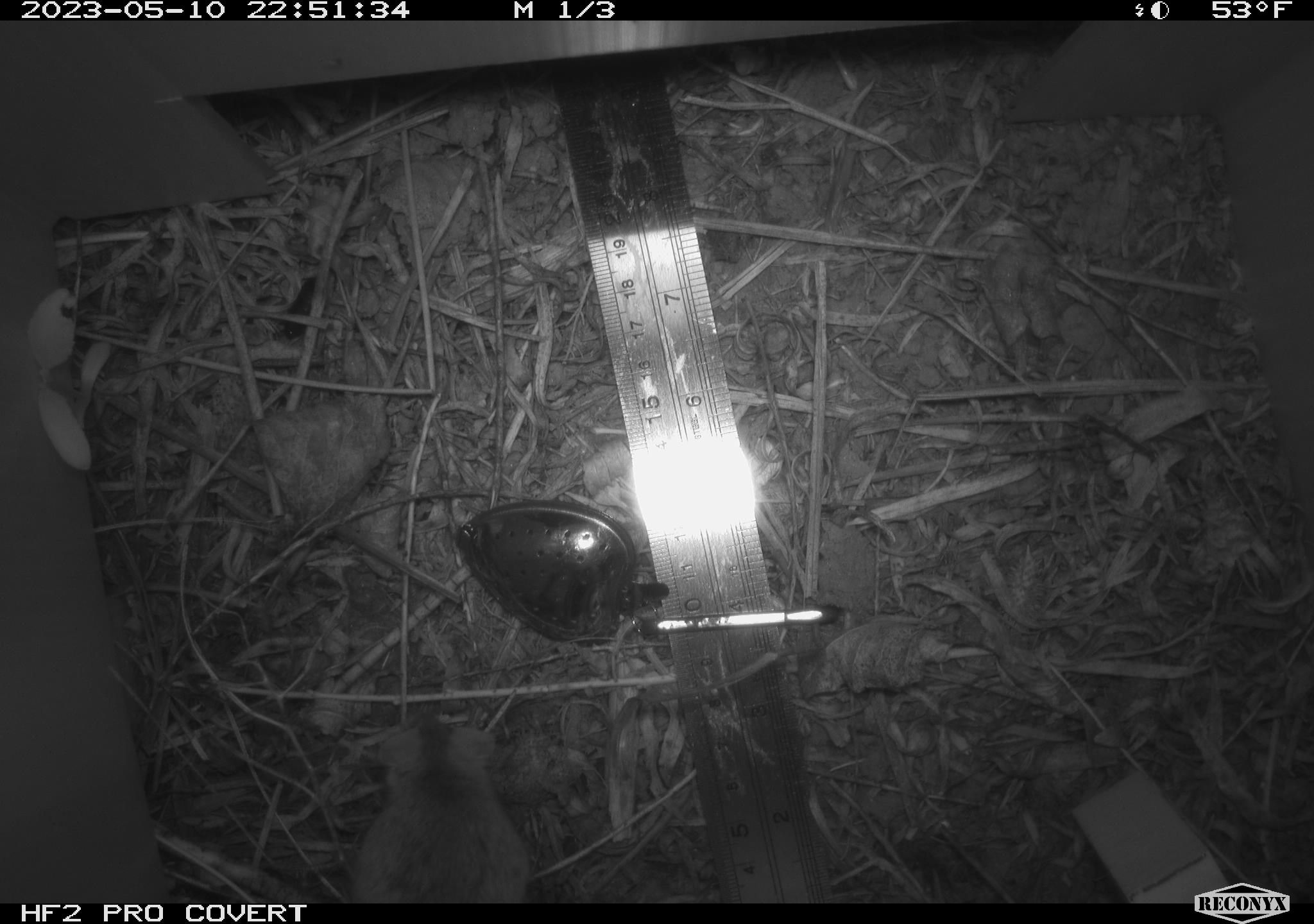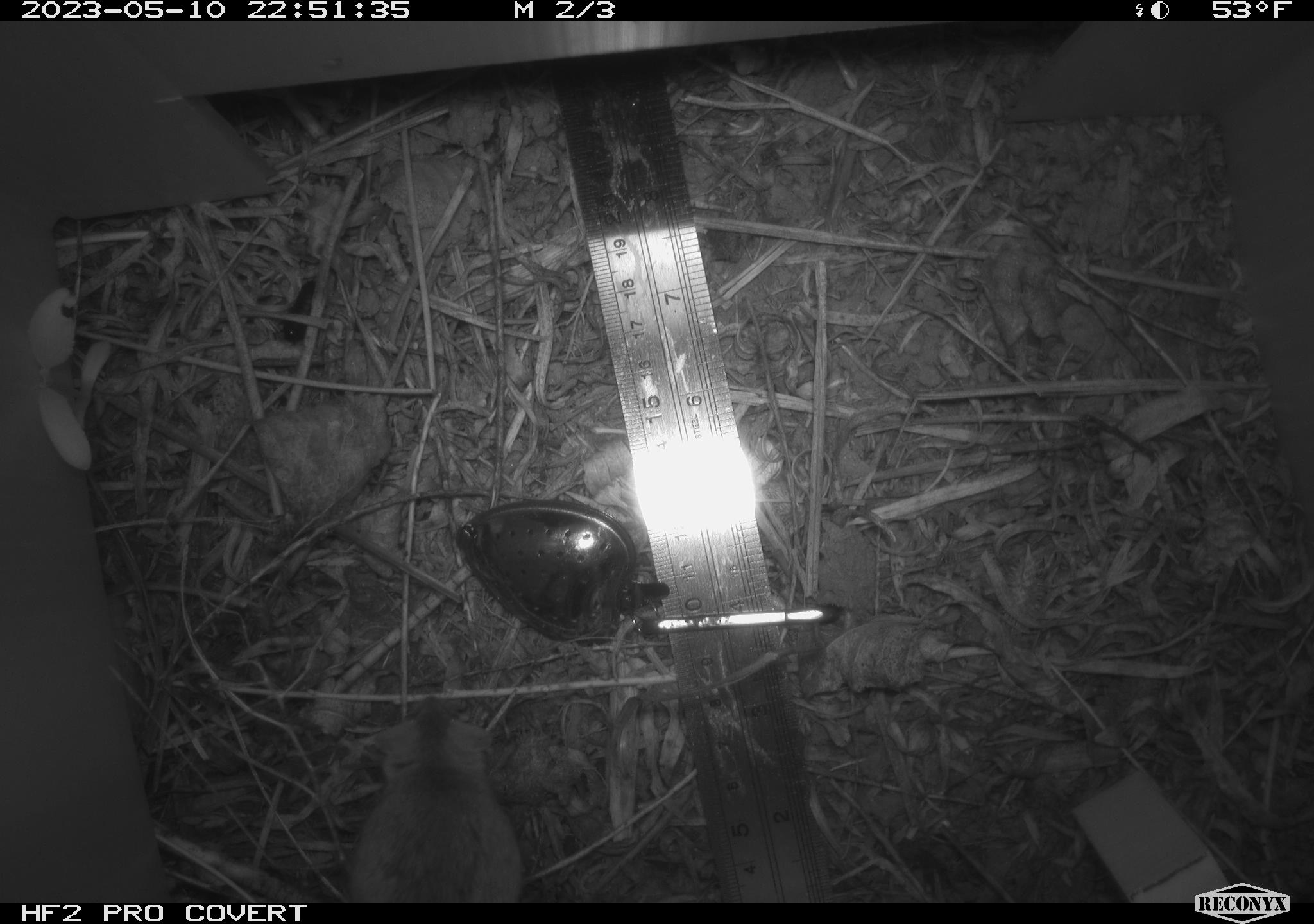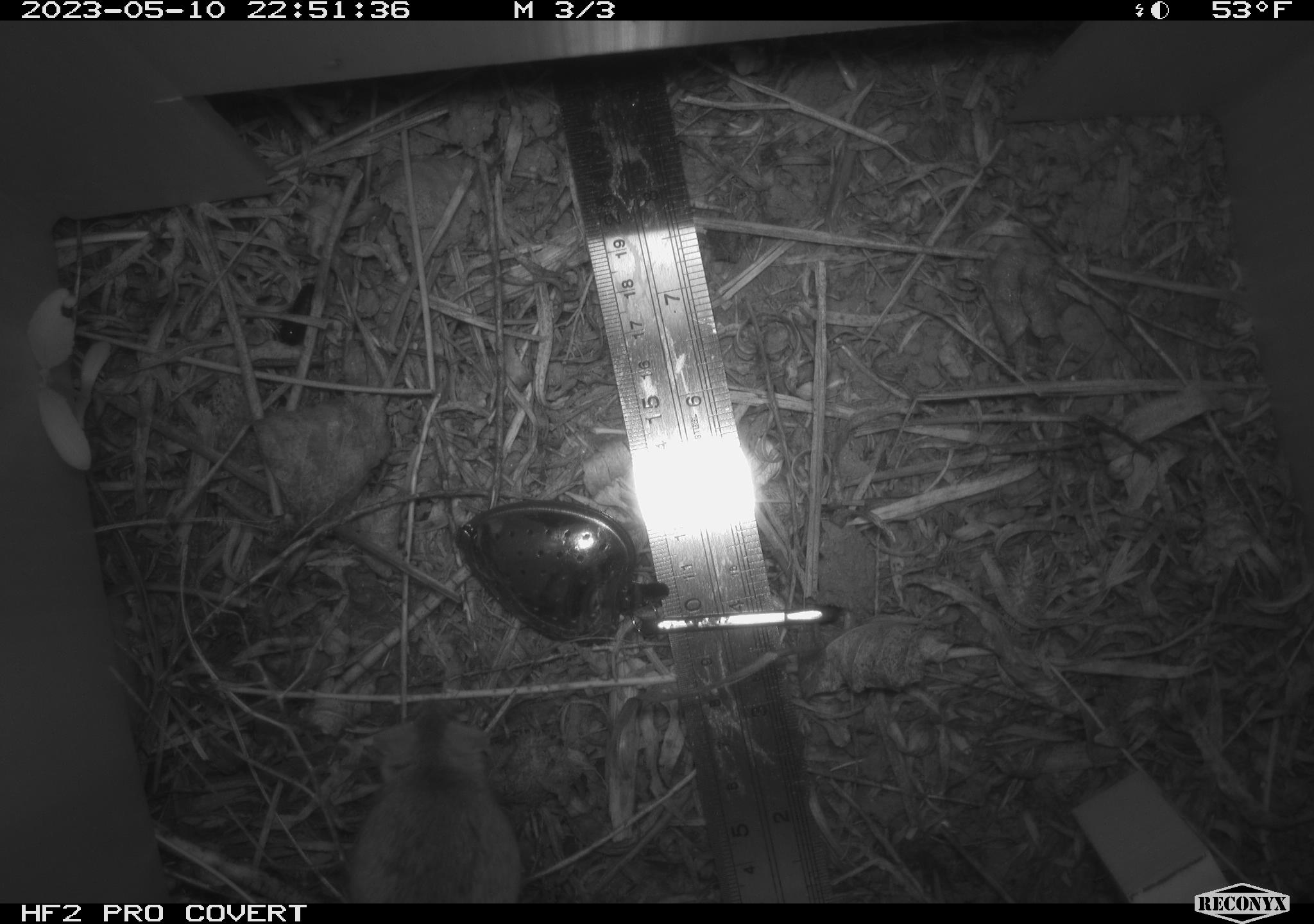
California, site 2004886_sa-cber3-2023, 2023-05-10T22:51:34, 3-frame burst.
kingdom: Animalia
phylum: Chordata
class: Mammalia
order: Rodentia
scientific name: Rodentia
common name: mouse species